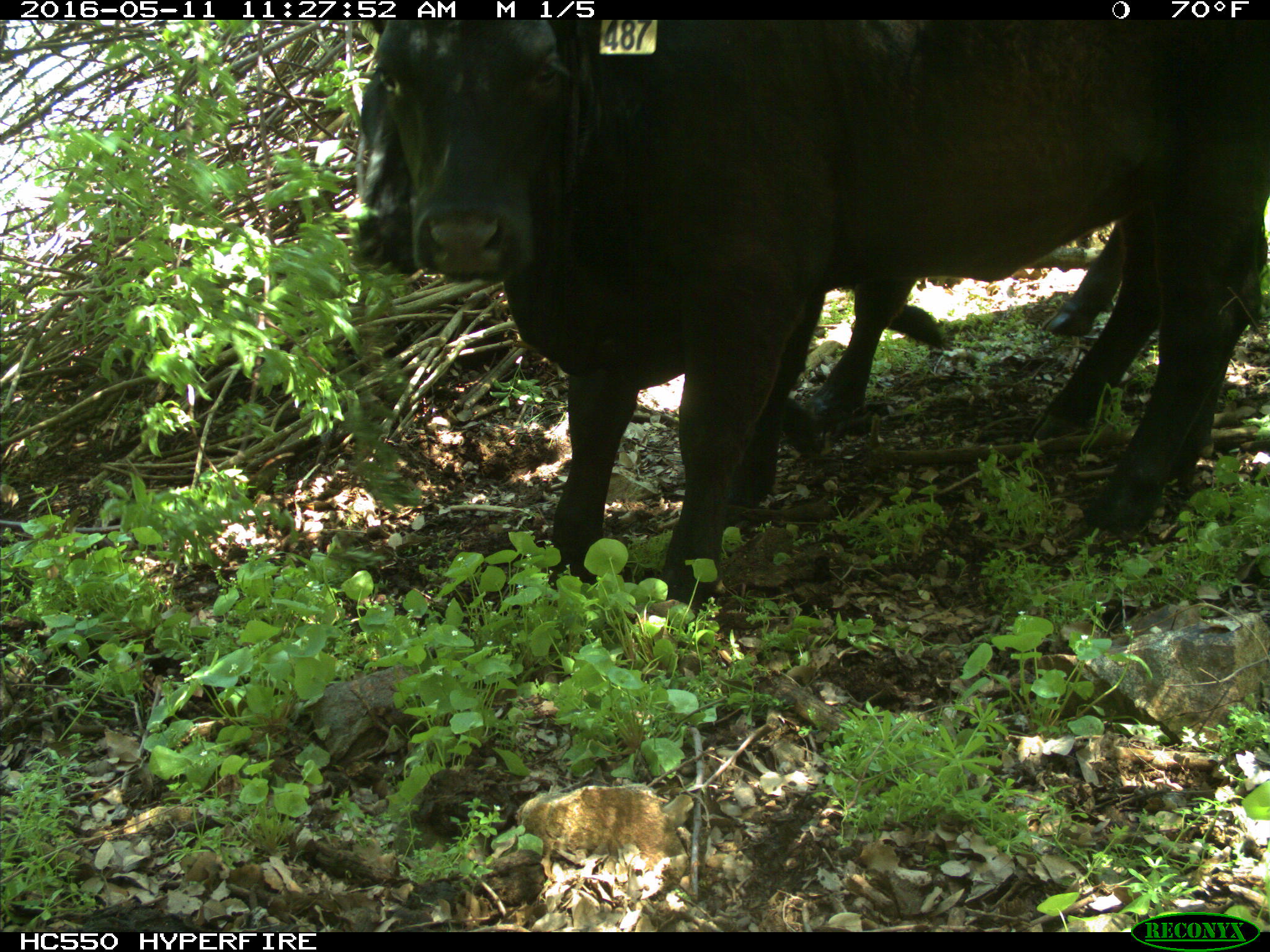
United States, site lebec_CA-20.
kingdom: Animalia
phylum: Chordata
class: Mammalia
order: Artiodactyla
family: Bovidae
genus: Bos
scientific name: Bos taurus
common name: domestic cow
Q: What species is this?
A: Bos taurus (domestic cow).